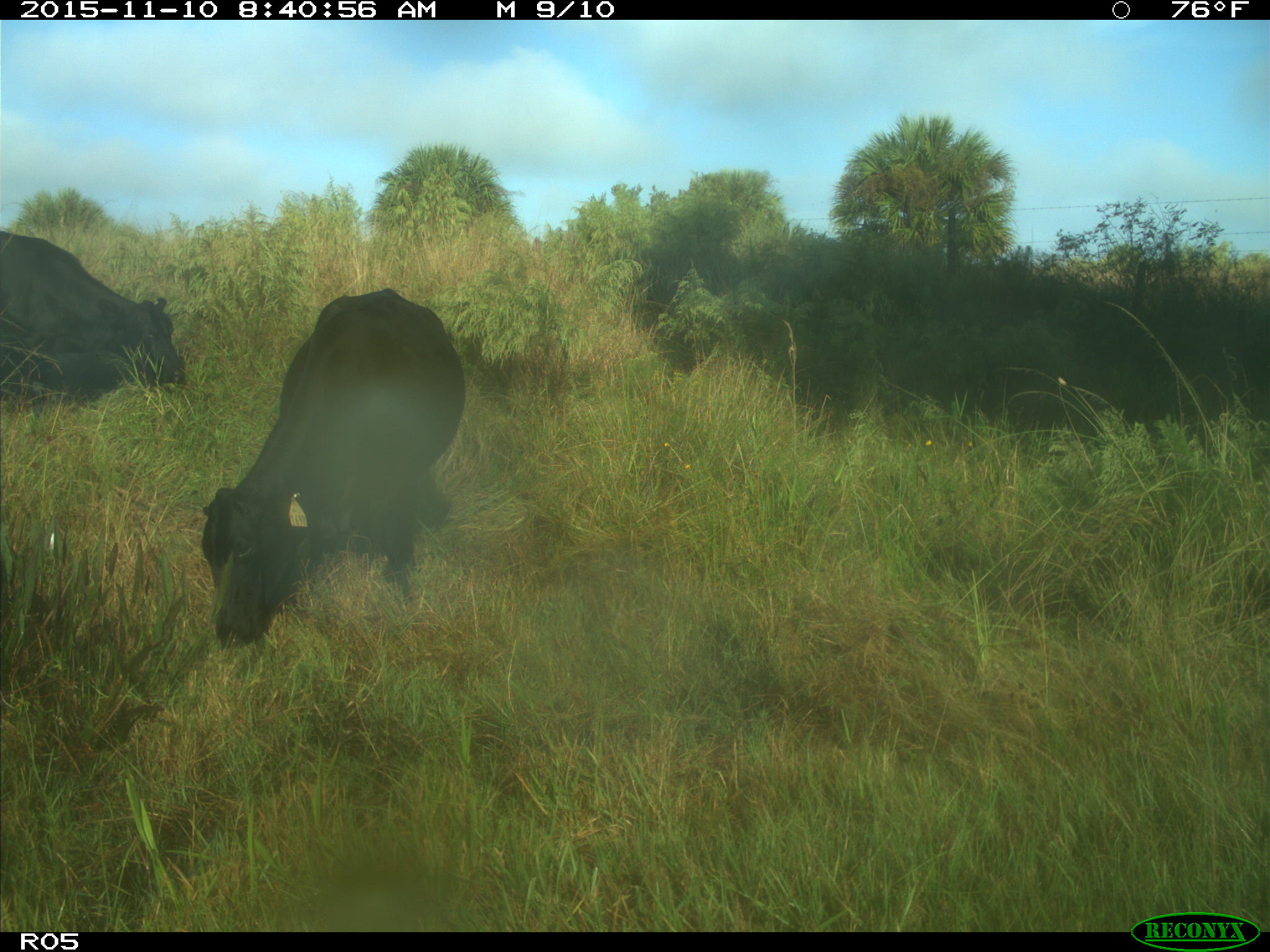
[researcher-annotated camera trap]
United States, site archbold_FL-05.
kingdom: Animalia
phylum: Chordata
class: Mammalia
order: Artiodactyla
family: Bovidae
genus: Bos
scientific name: Bos taurus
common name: domestic cow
Bos taurus (domestic cow).